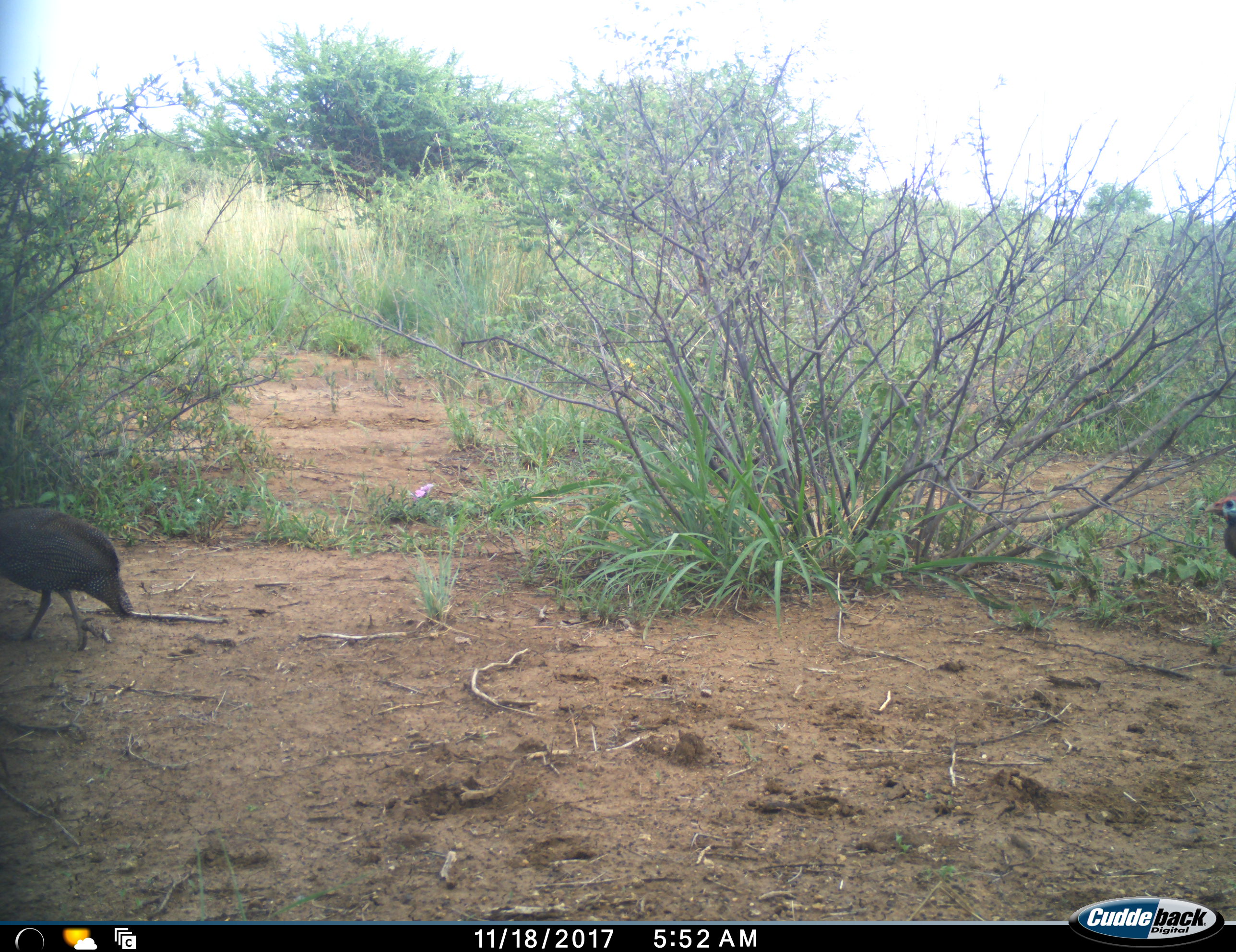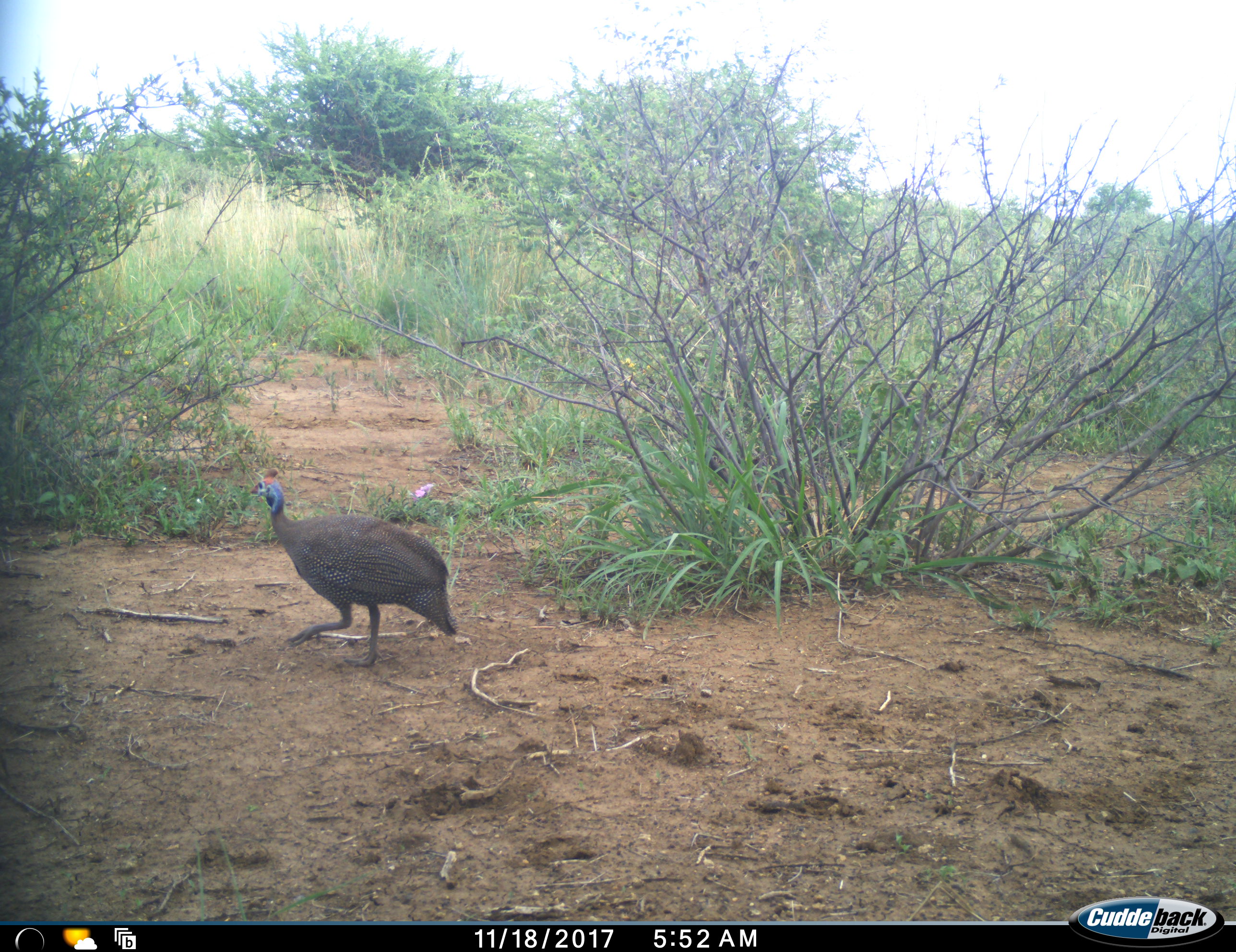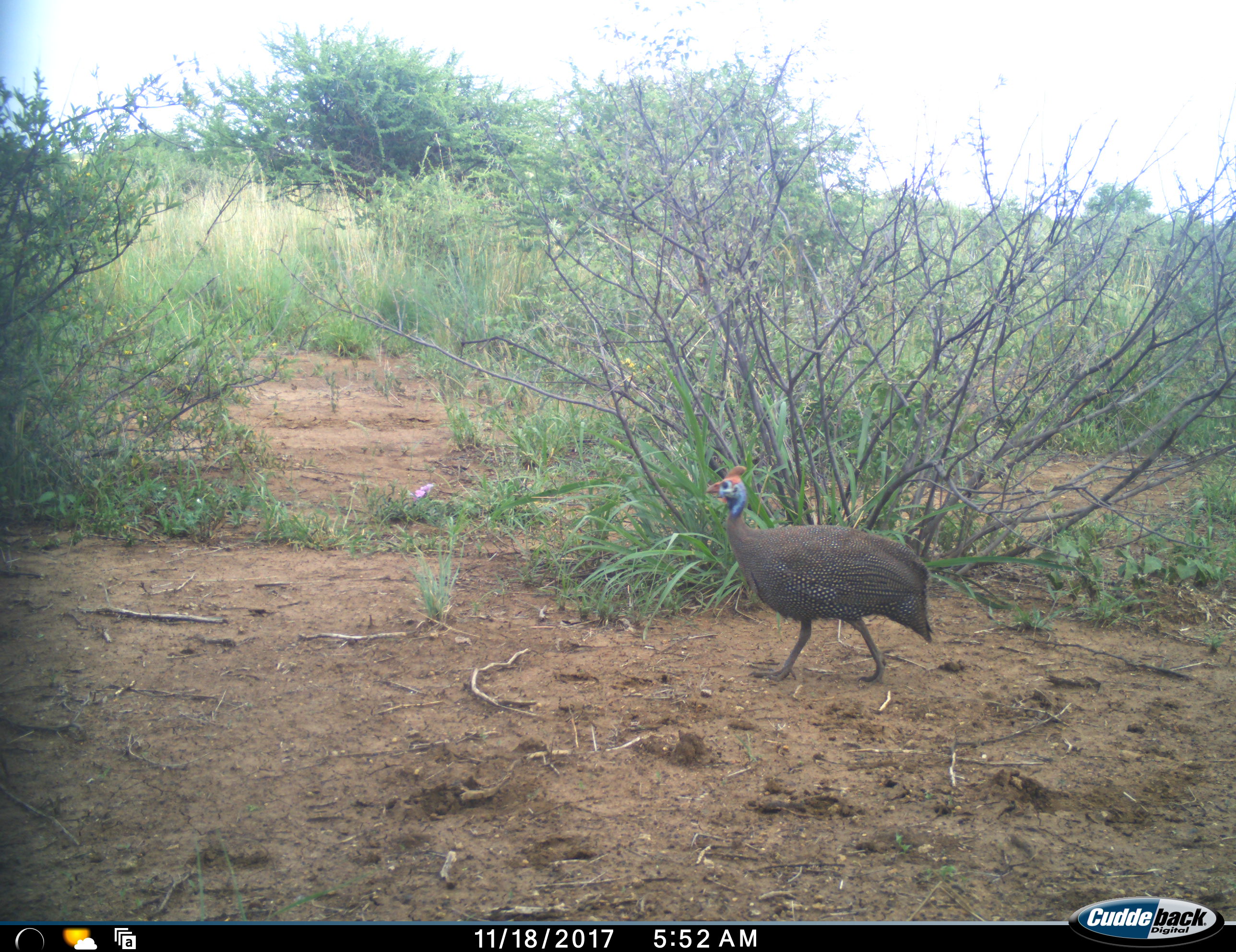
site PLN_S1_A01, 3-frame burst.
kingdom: Animalia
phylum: Chordata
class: Aves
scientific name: Aves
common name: bird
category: birdother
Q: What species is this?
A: Birdother (bird) (Aves).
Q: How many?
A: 2.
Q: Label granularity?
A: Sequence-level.